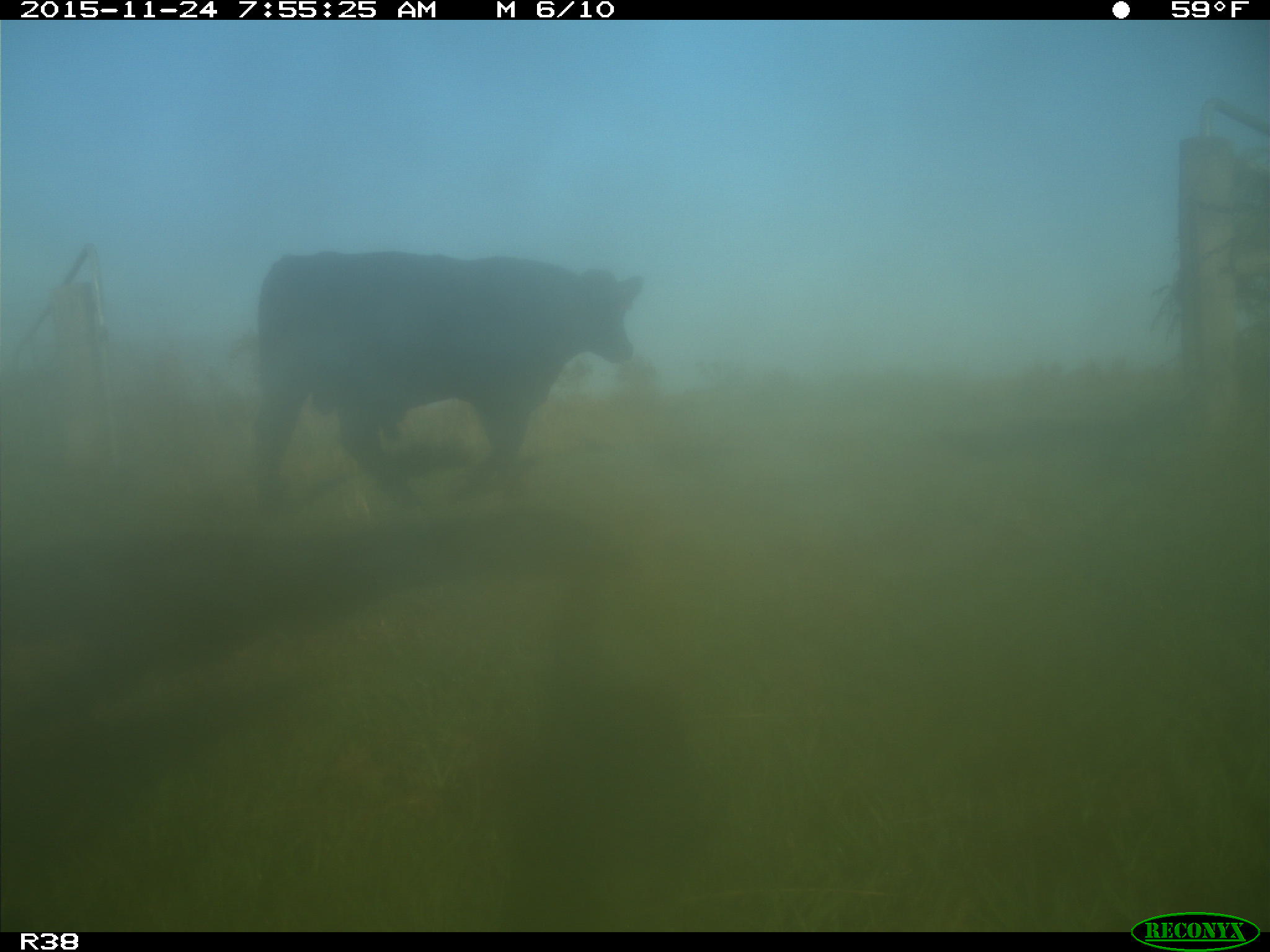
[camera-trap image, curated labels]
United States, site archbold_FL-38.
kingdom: Animalia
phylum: Chordata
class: Mammalia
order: Artiodactyla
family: Bovidae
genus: Bos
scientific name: Bos taurus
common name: domestic cow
Bos taurus (domestic cow).